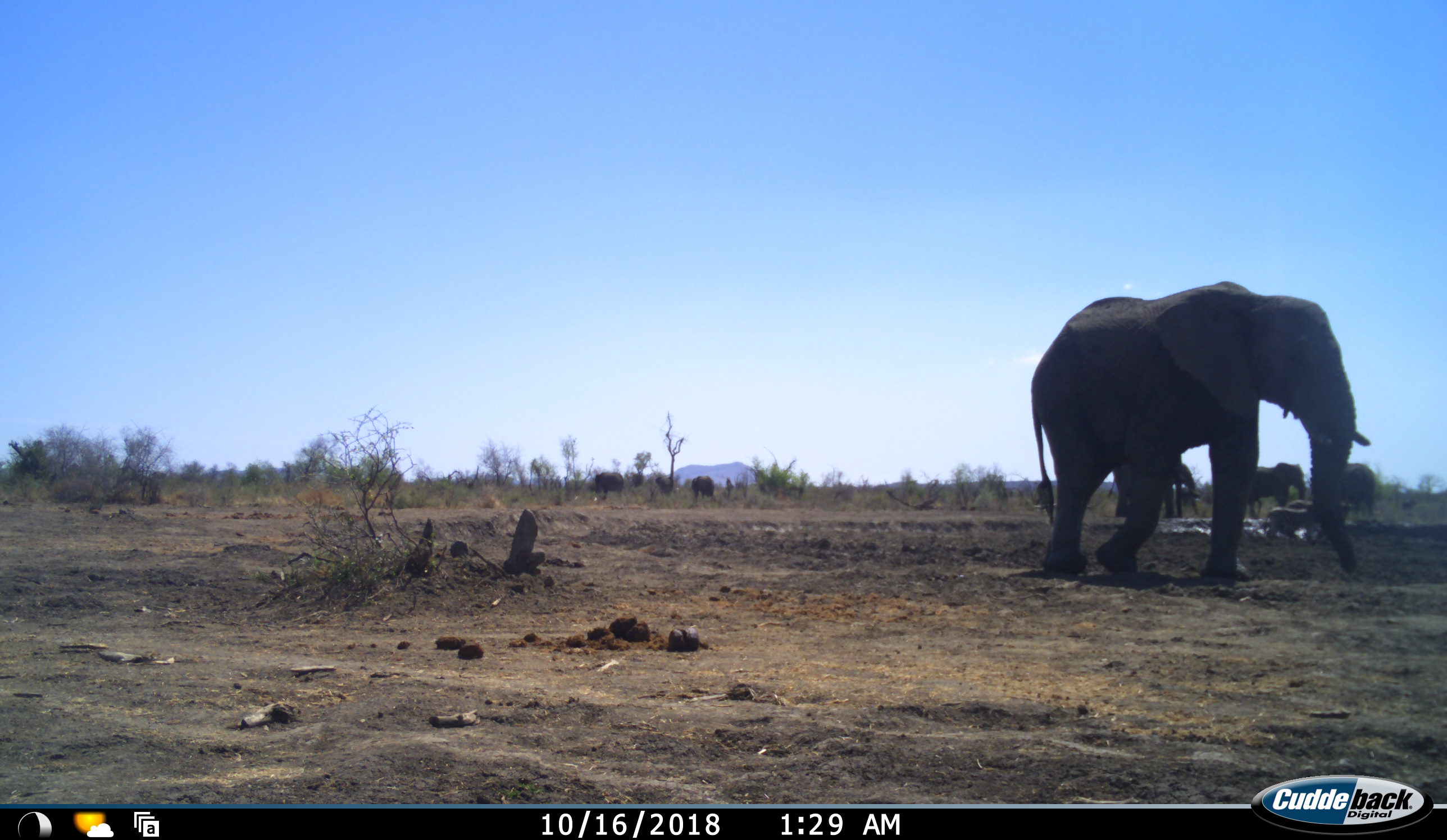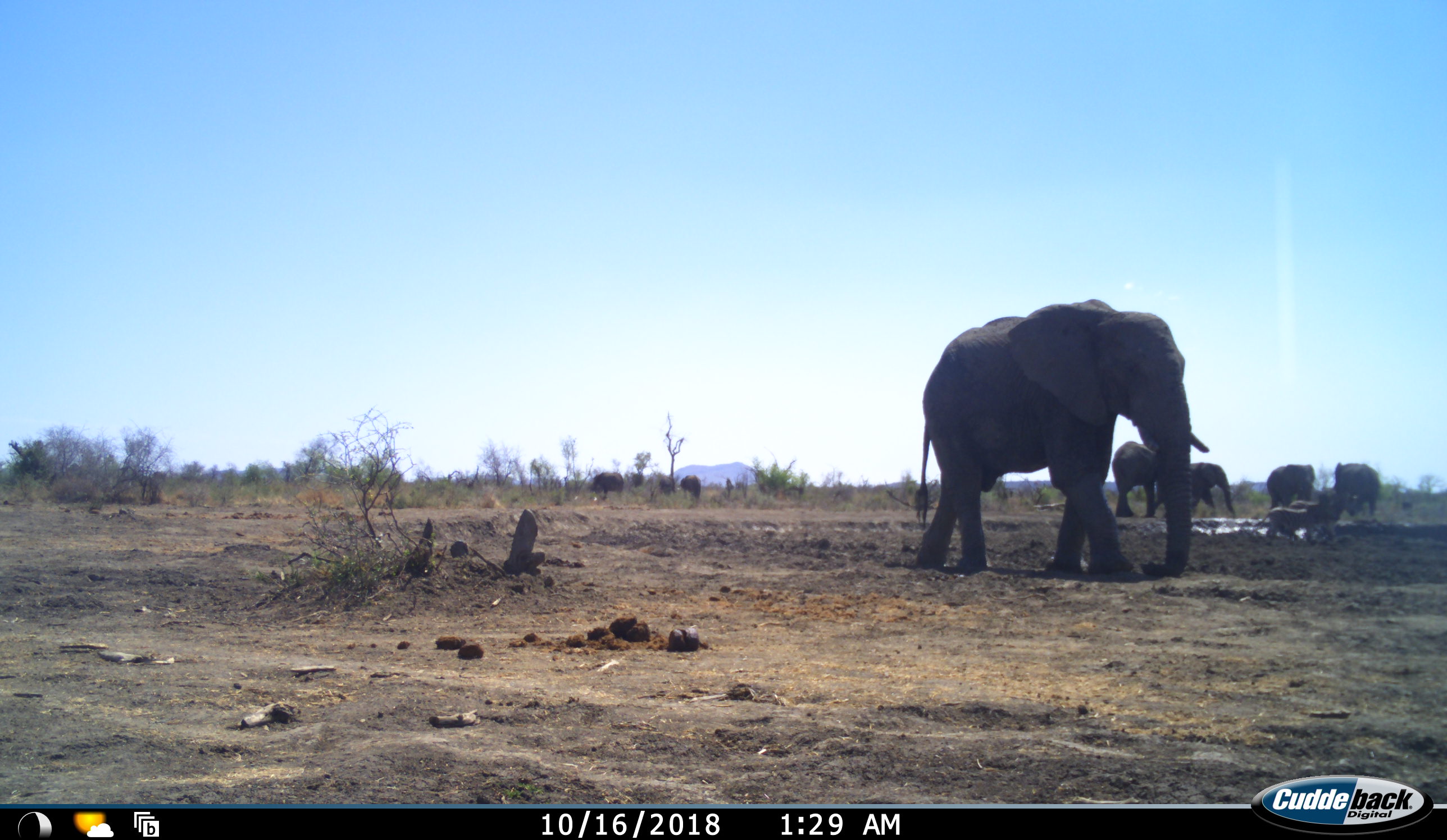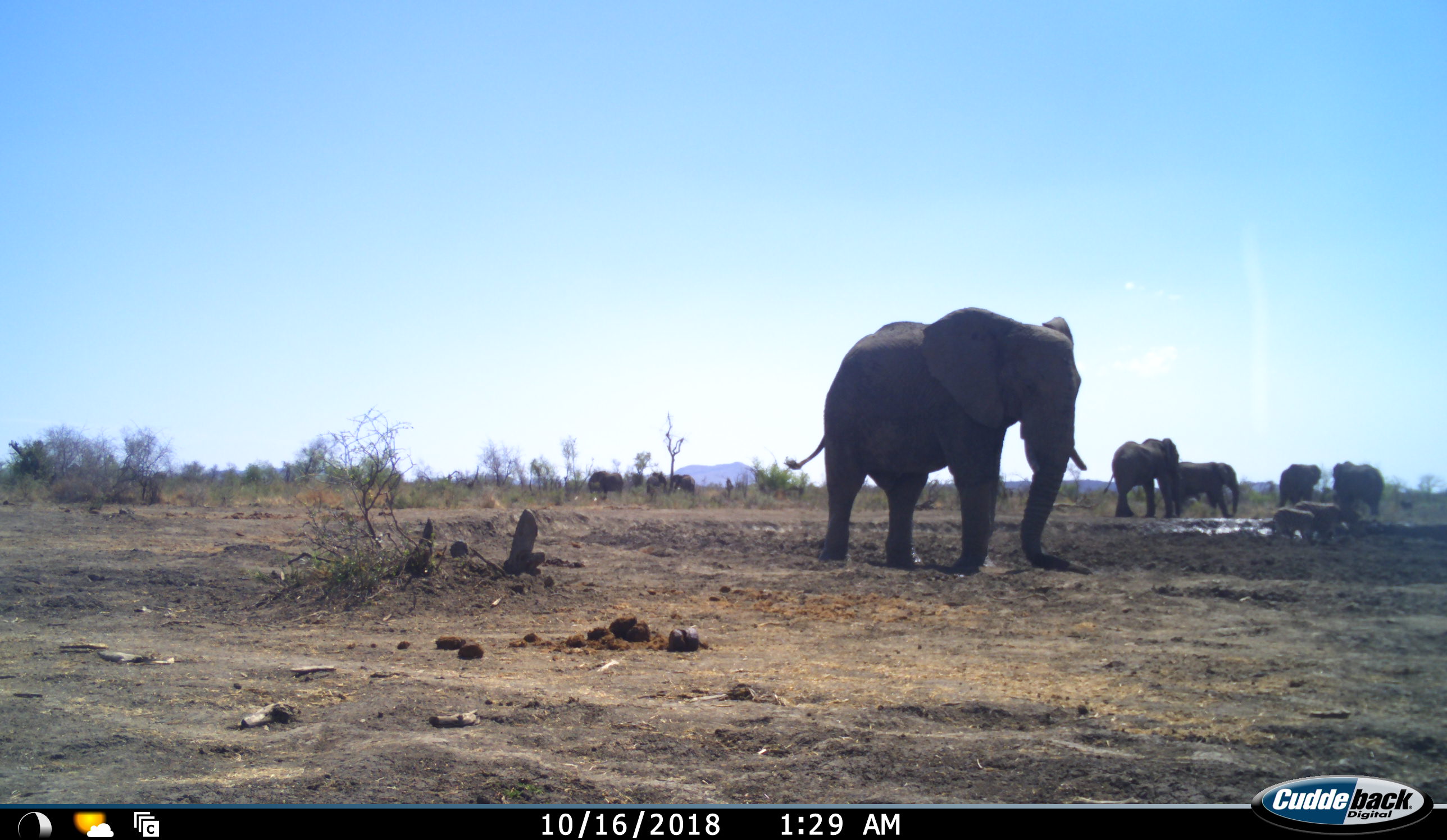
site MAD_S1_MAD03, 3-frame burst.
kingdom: Animalia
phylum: Chordata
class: Mammalia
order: Proboscidea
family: Elephantidae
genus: Loxodonta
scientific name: Loxodonta africana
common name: african bush elephant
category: elephant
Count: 8.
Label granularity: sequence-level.